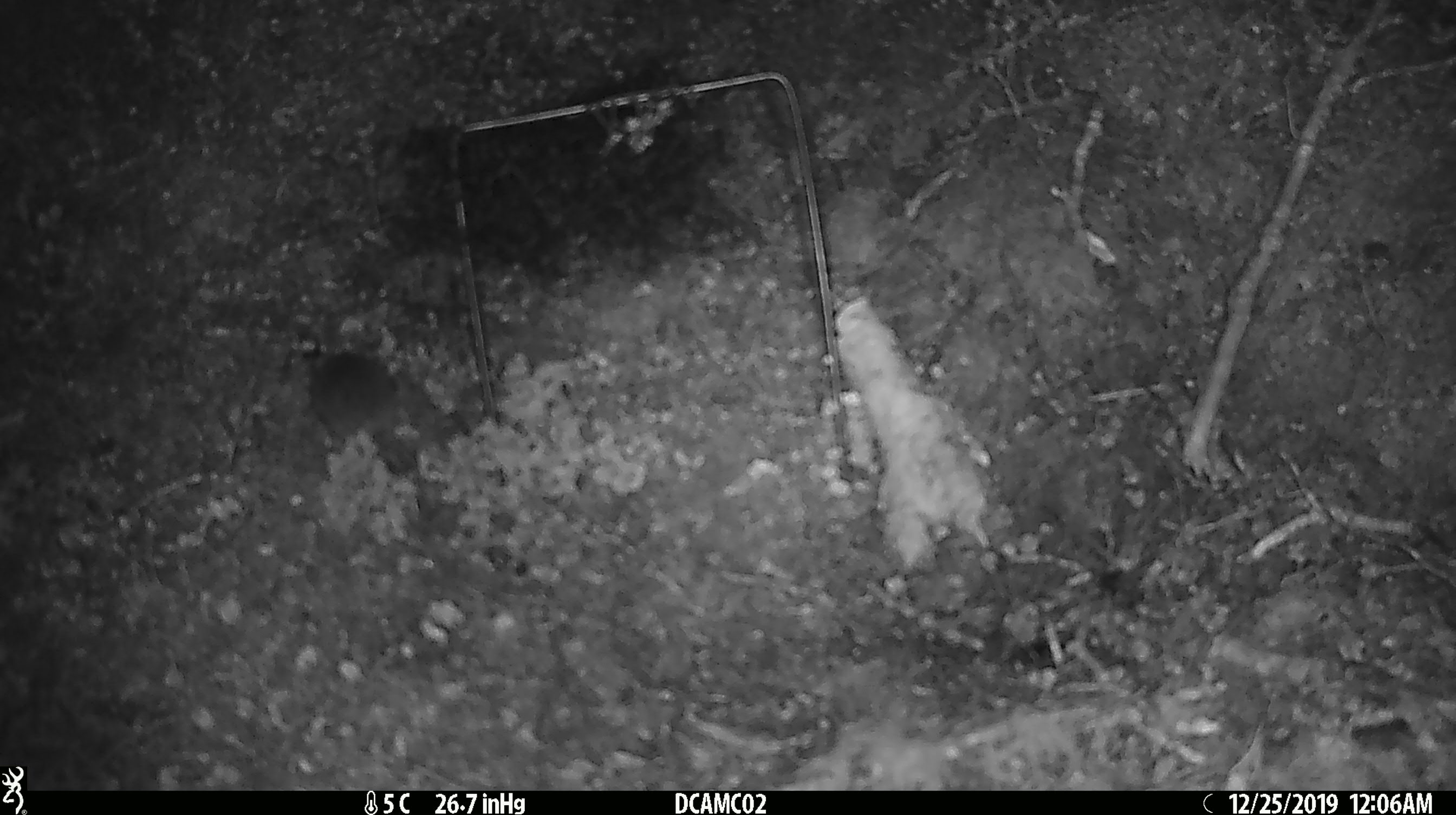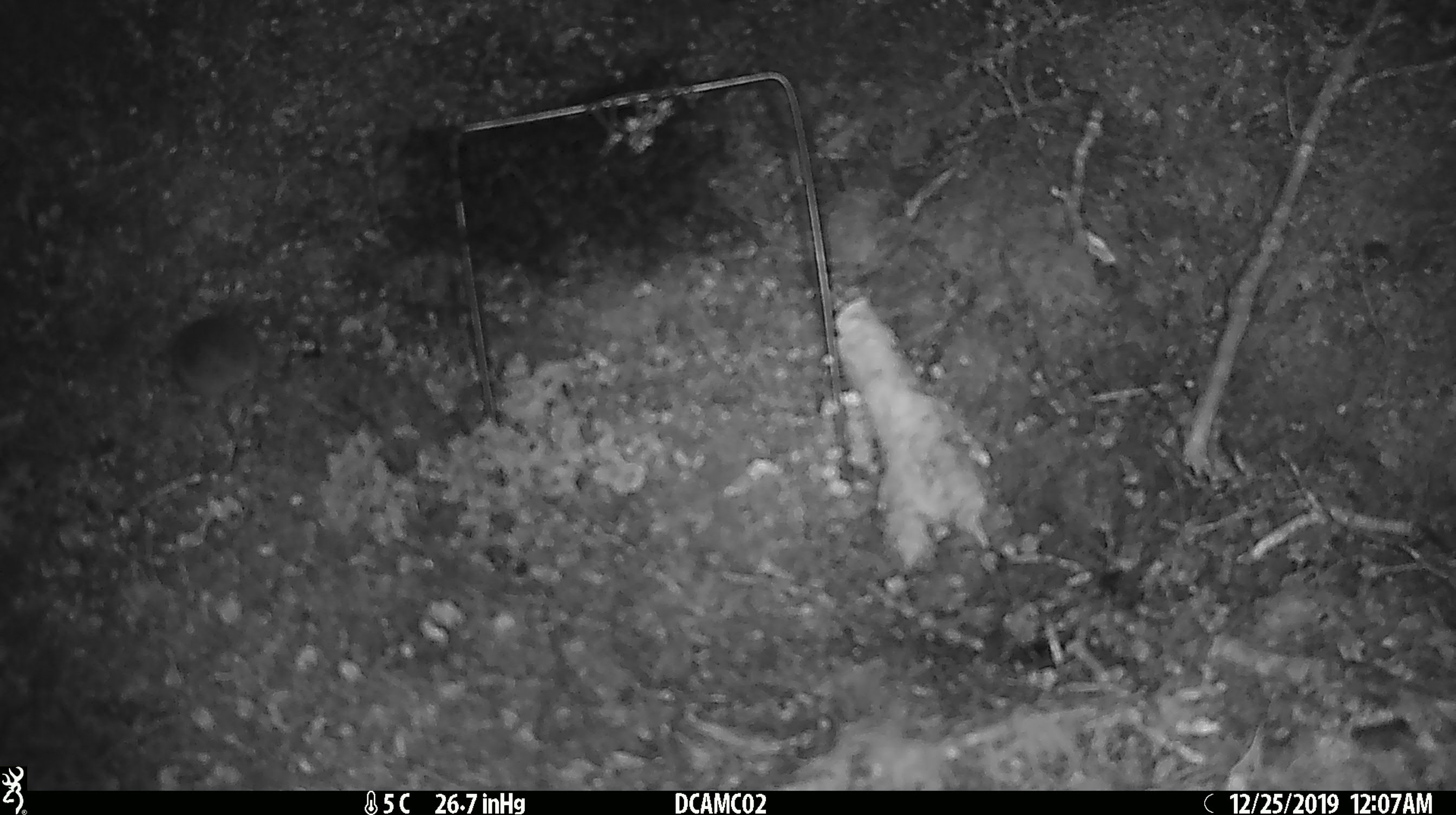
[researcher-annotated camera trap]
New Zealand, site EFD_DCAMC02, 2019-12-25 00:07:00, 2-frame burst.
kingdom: Animalia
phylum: Chordata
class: Mammalia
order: Rodentia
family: Muridae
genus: Mus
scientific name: Mus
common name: mouse